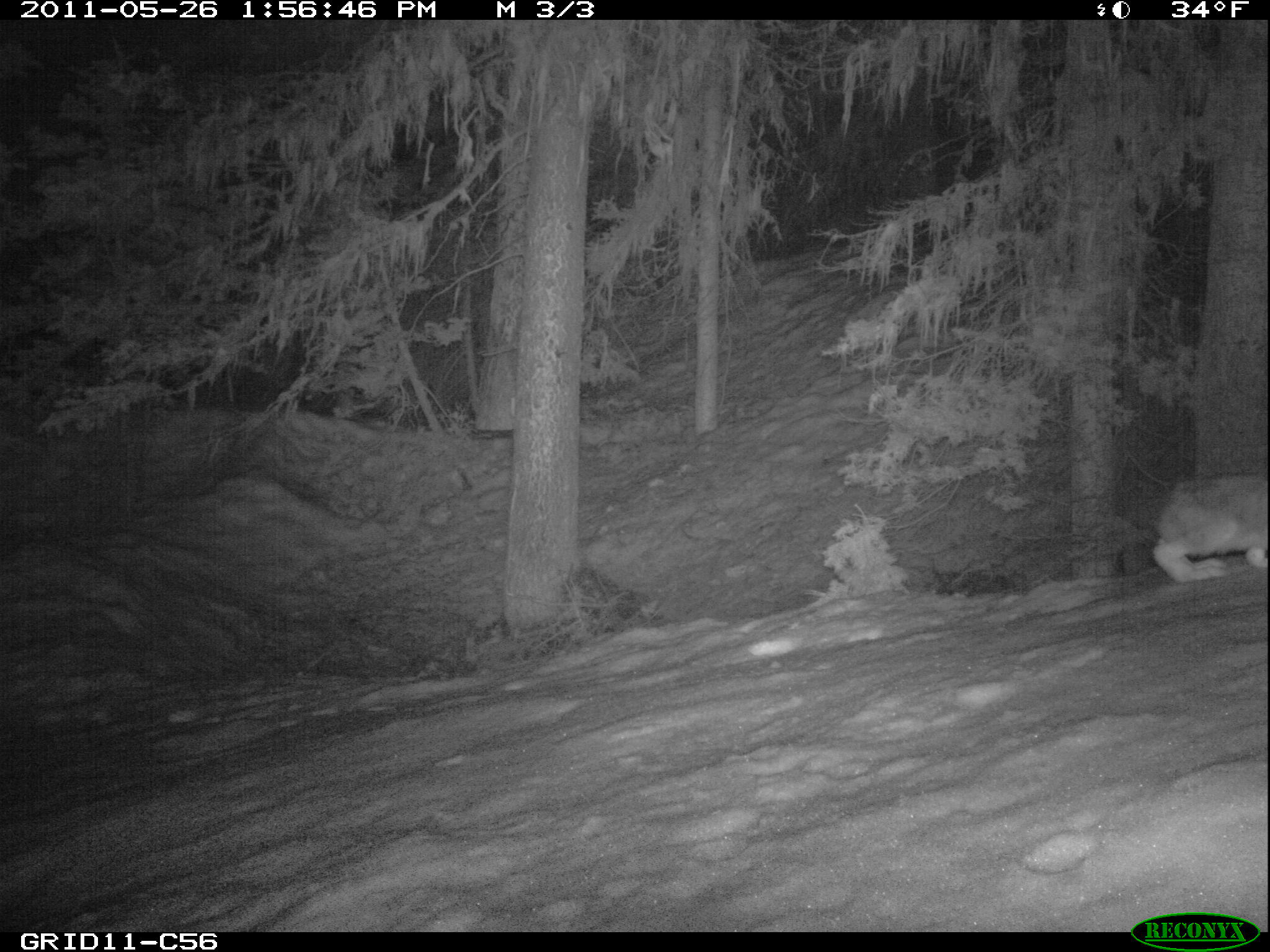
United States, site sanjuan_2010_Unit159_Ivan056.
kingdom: Animalia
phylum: Chordata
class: Mammalia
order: Lagomorpha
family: Leporidae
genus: Lepus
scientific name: Lepus americanus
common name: snowshoe hare